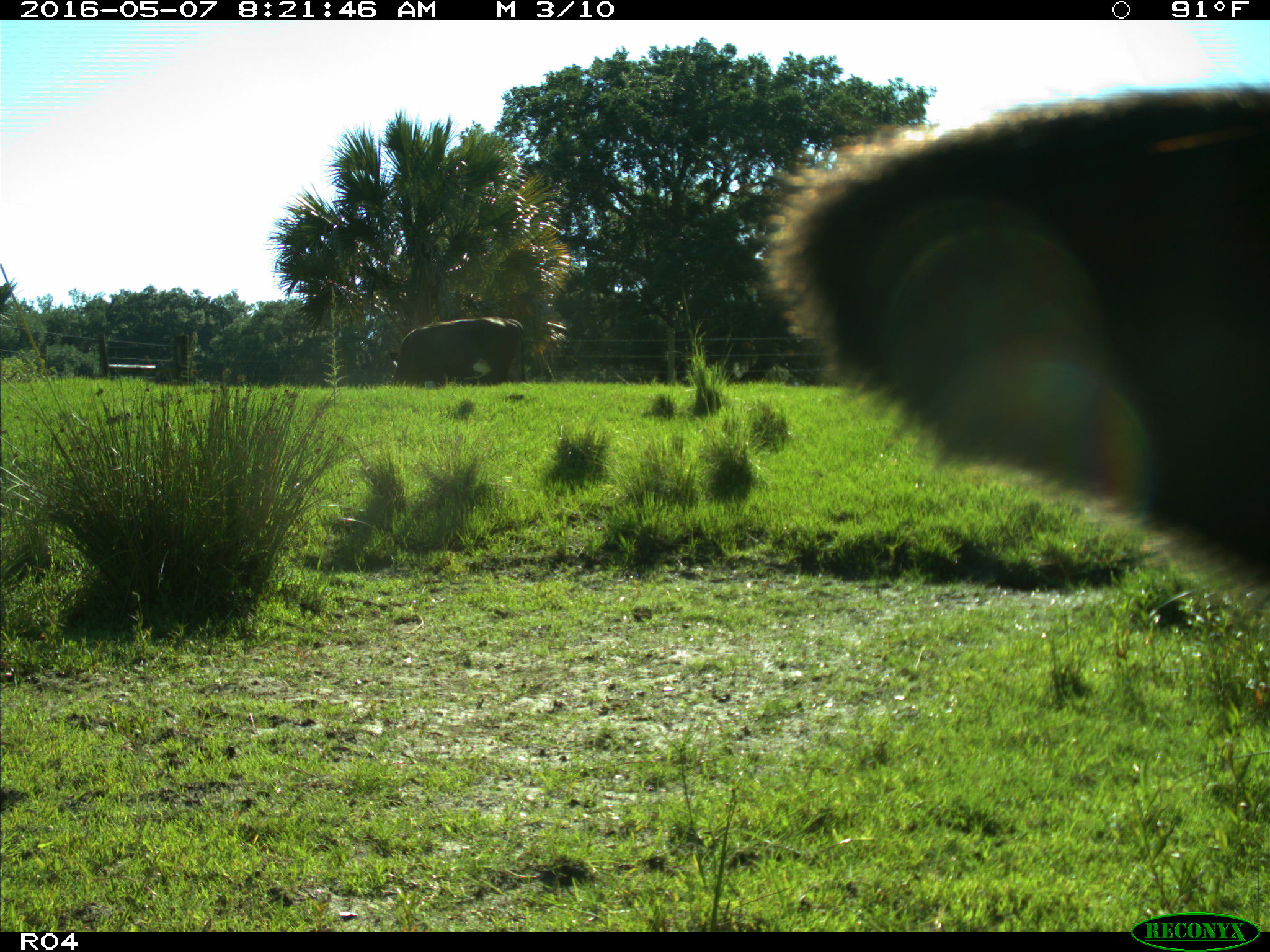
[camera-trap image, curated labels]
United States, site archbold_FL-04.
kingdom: Animalia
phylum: Chordata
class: Mammalia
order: Artiodactyla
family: Bovidae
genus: Bos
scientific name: Bos taurus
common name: domestic cow